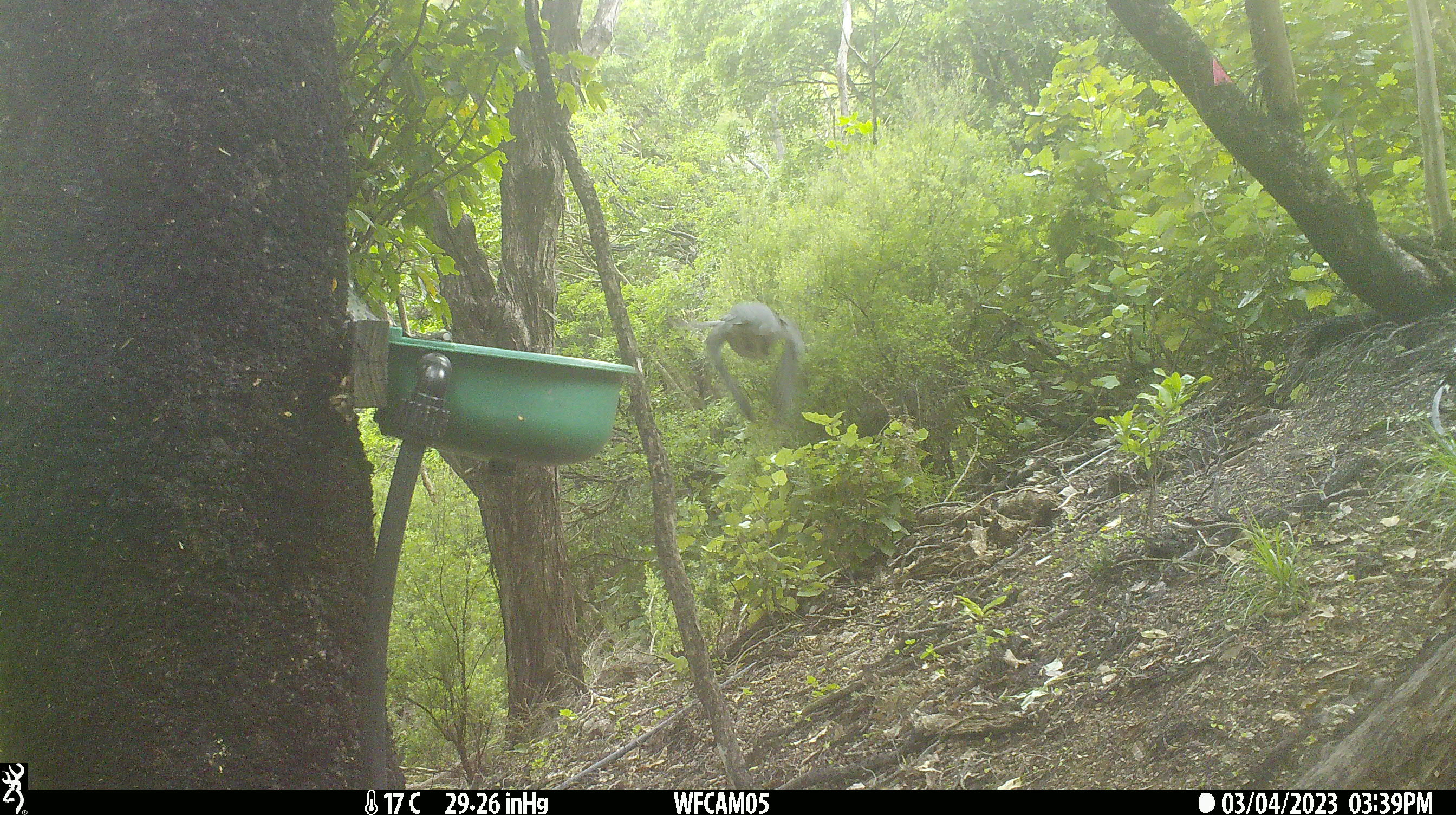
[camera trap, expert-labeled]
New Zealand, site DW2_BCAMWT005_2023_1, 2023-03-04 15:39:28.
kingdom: Animalia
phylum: Chordata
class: Aves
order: Columbiformes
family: Columbidae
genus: Hemiphaga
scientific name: Hemiphaga novaeseelandiae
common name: new zealand pigeon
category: kereru